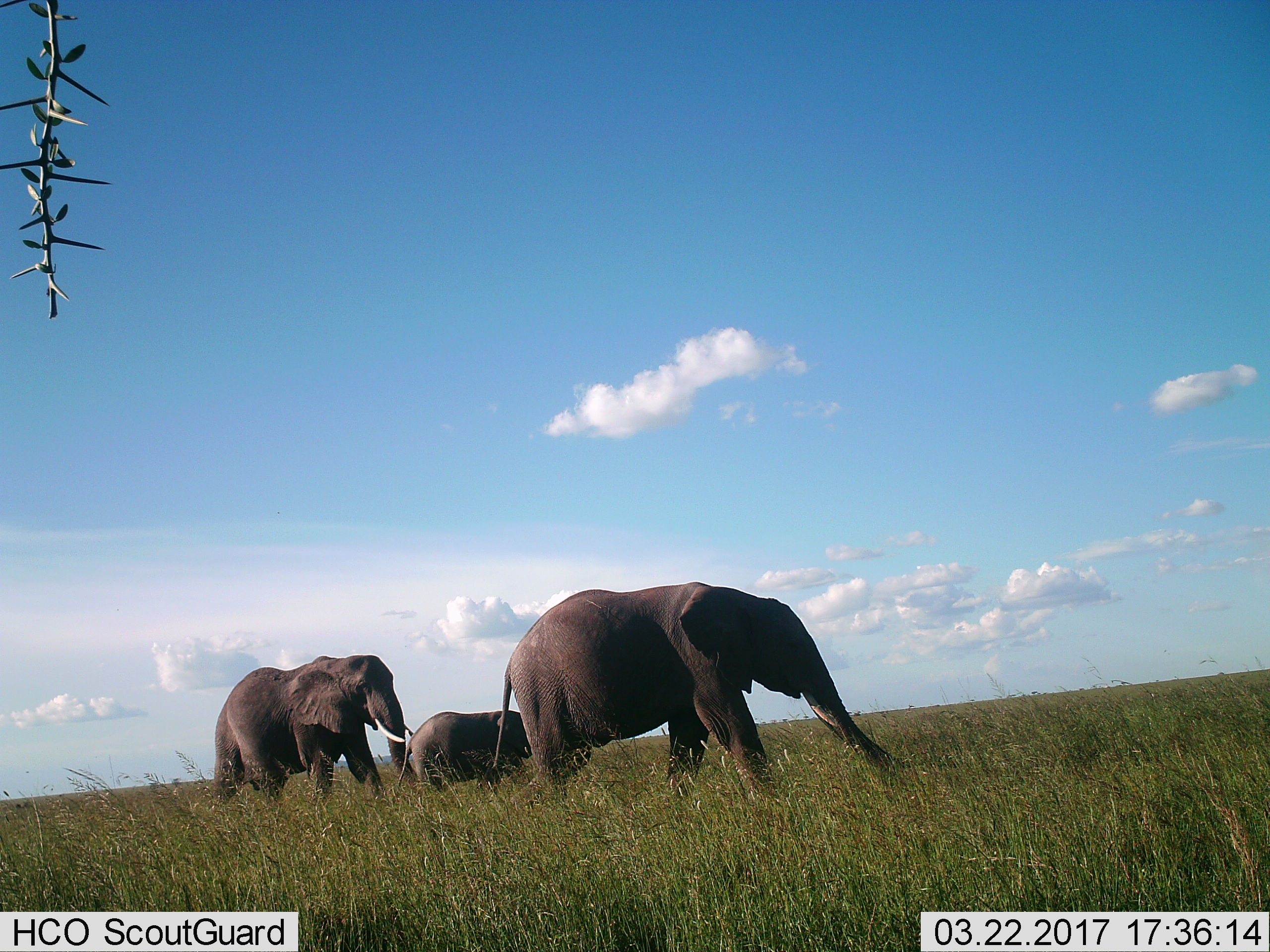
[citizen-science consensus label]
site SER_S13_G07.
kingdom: Animalia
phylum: Chordata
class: Mammalia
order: Proboscidea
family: Elephantidae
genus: Loxodonta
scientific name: Loxodonta africana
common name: african bush elephant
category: elephant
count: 3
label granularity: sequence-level